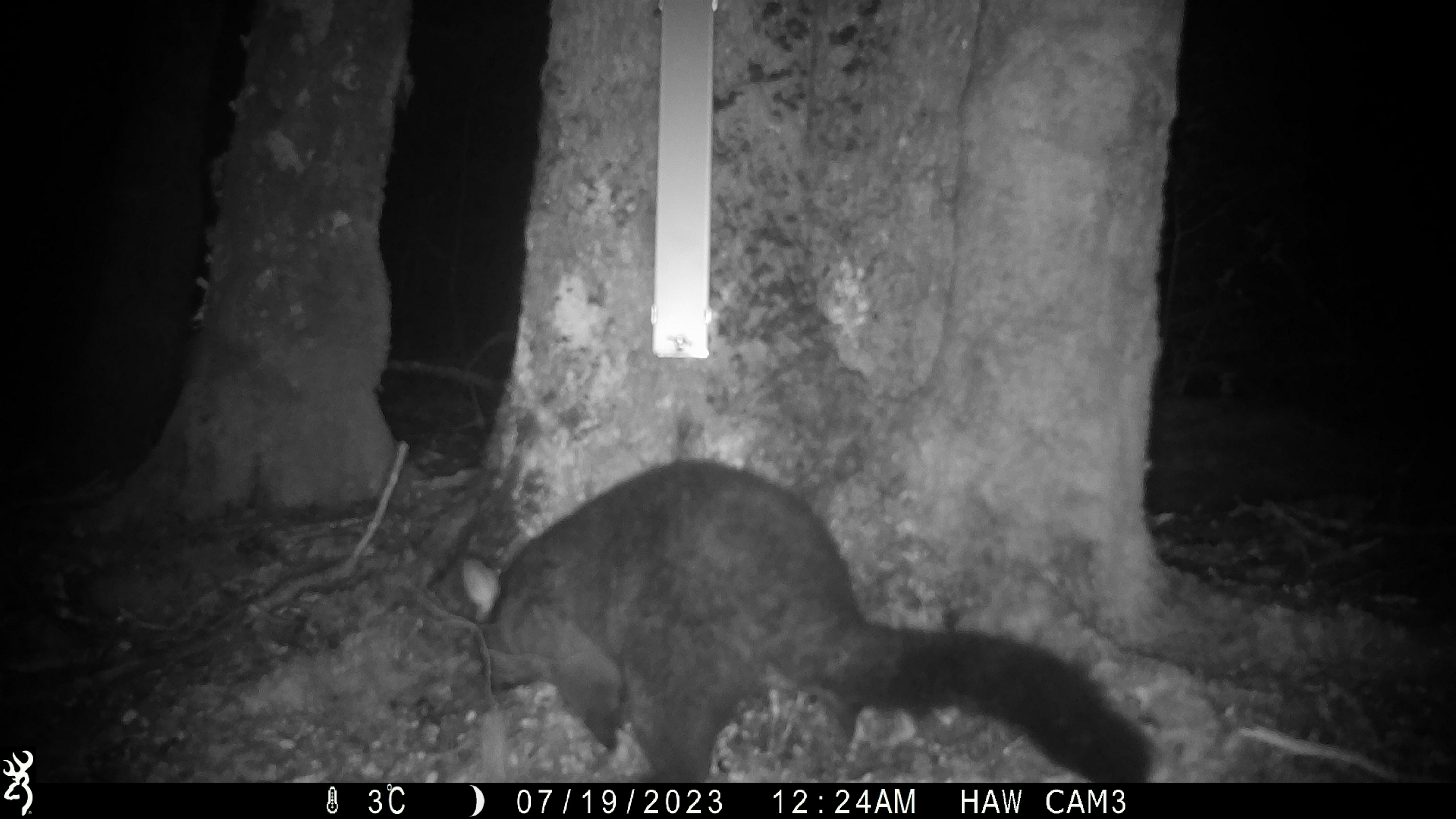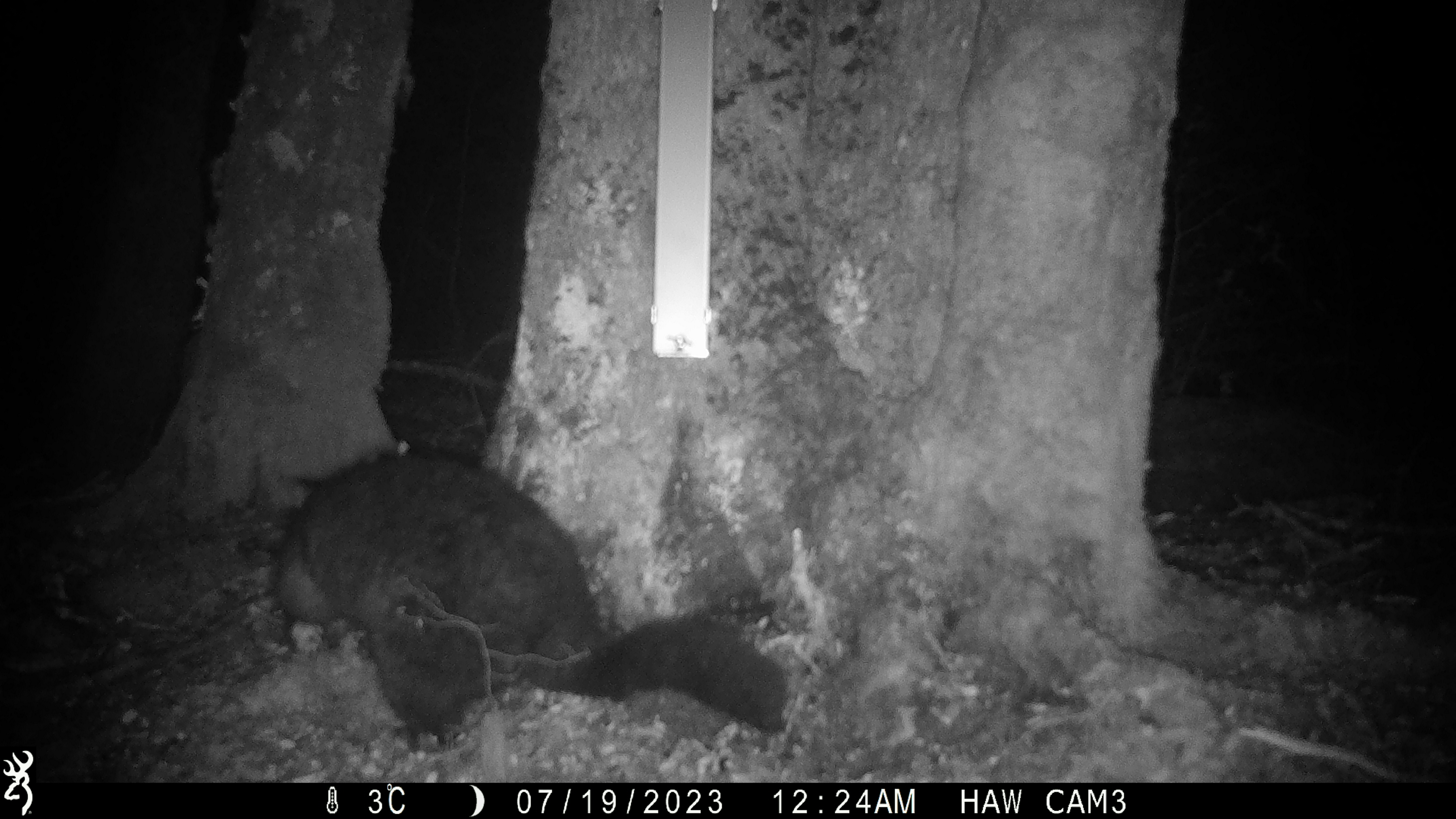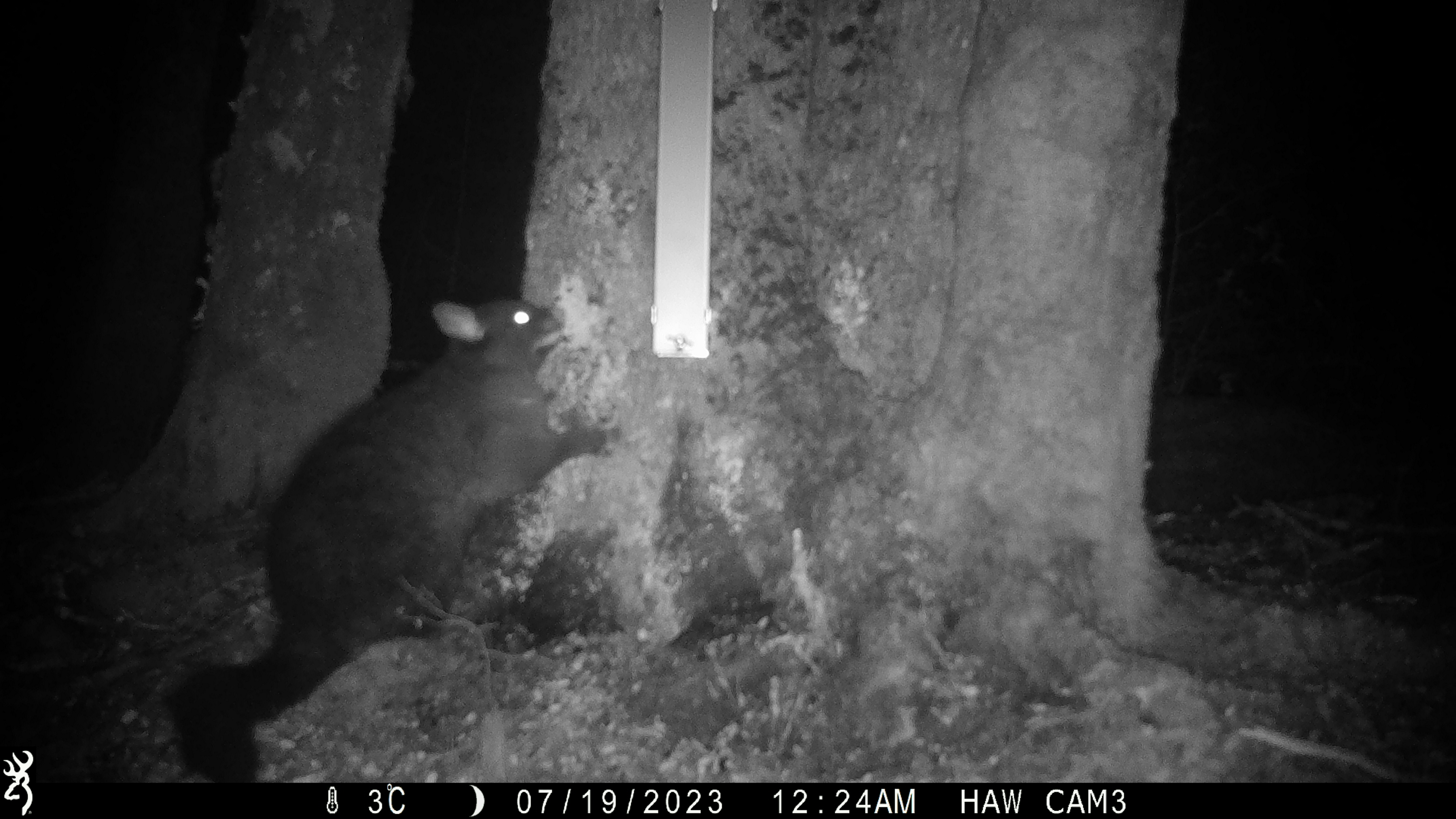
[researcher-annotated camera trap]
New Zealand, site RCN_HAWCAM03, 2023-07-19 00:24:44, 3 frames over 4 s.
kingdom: Animalia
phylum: Chordata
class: Mammalia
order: Diprotodontia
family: Phalangeridae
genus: Trichosurus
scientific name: Trichosurus vulpecula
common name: common brushtail possum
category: possum